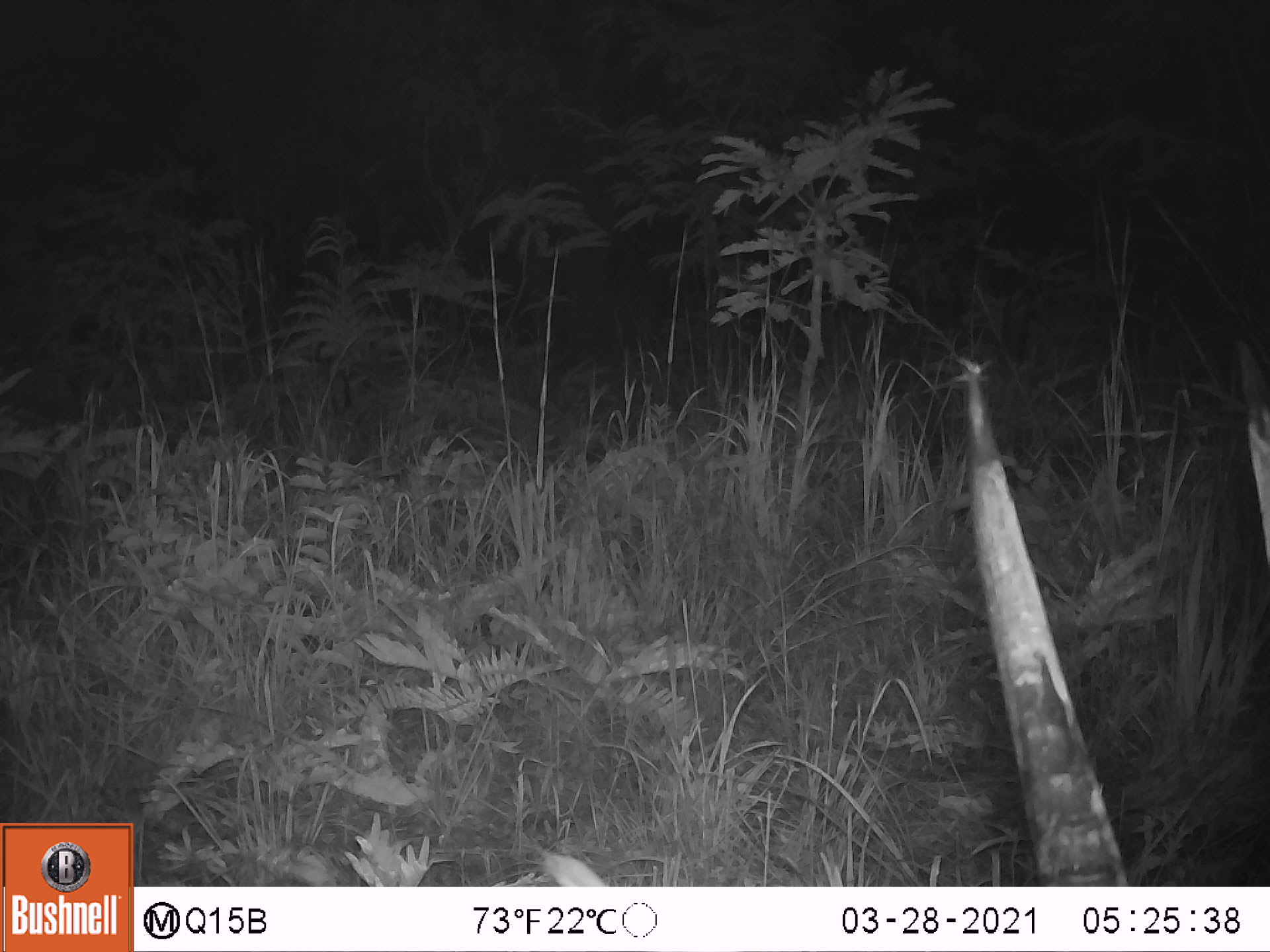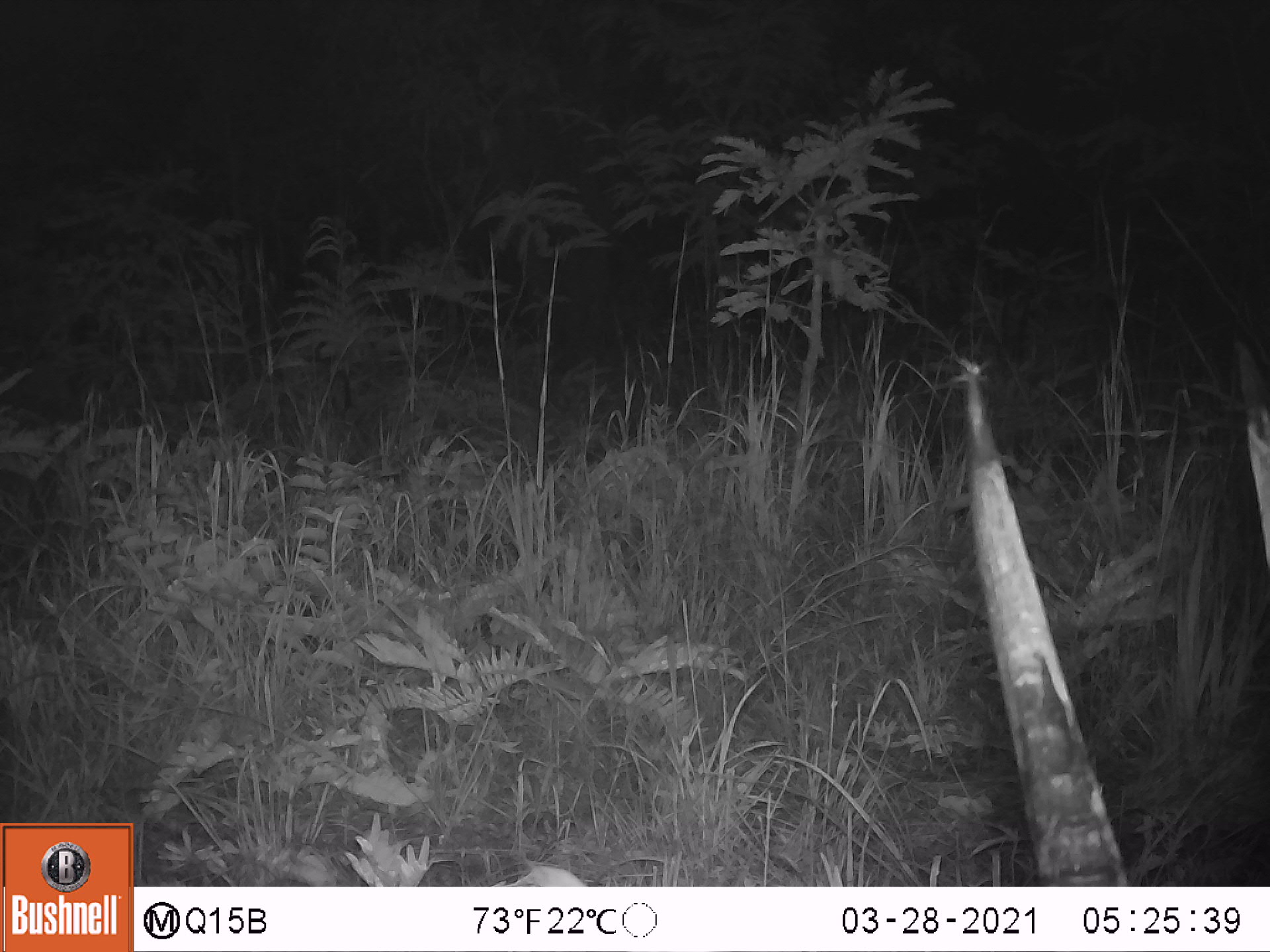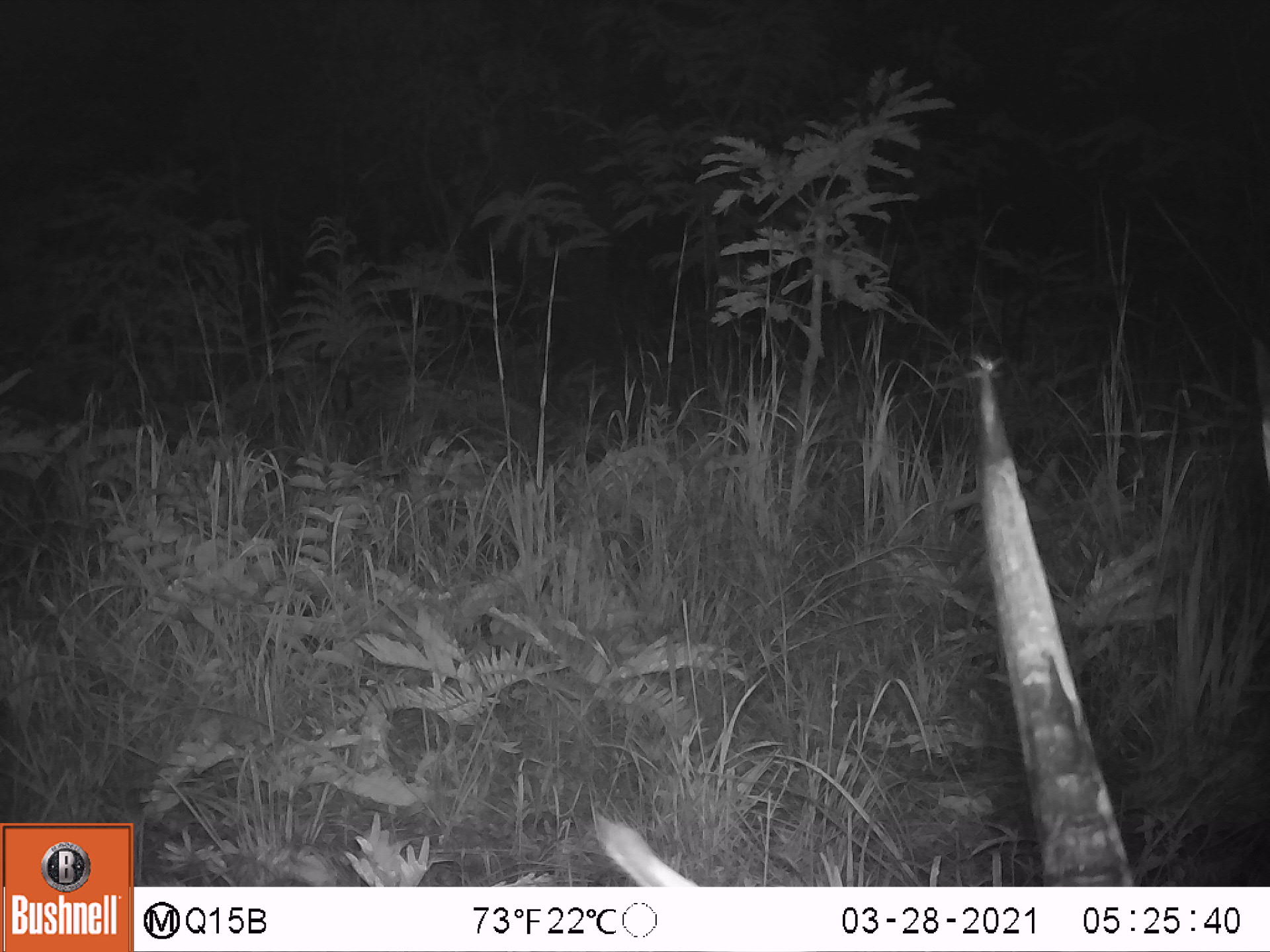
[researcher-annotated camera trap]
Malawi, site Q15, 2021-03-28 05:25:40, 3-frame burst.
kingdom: Animalia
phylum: Chordata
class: Mammalia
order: Artiodactyla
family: Bovidae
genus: Hippotragus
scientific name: Hippotragus niger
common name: sable antelope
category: sable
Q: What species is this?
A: Sable (sable antelope) (Hippotragus niger).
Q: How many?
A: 1.